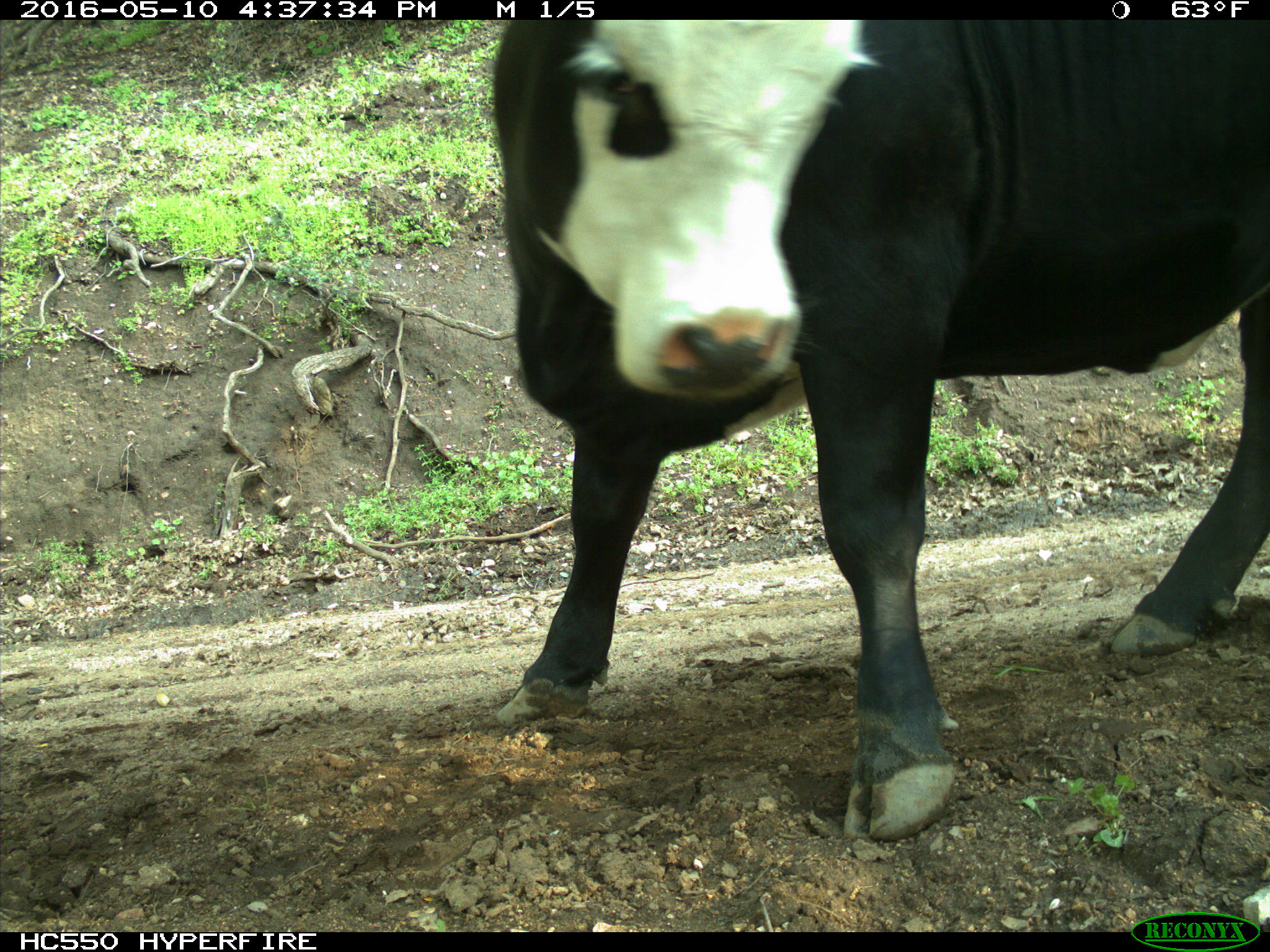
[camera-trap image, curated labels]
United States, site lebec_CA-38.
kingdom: Animalia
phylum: Chordata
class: Mammalia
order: Artiodactyla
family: Bovidae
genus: Bos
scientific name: Bos taurus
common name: domestic cow